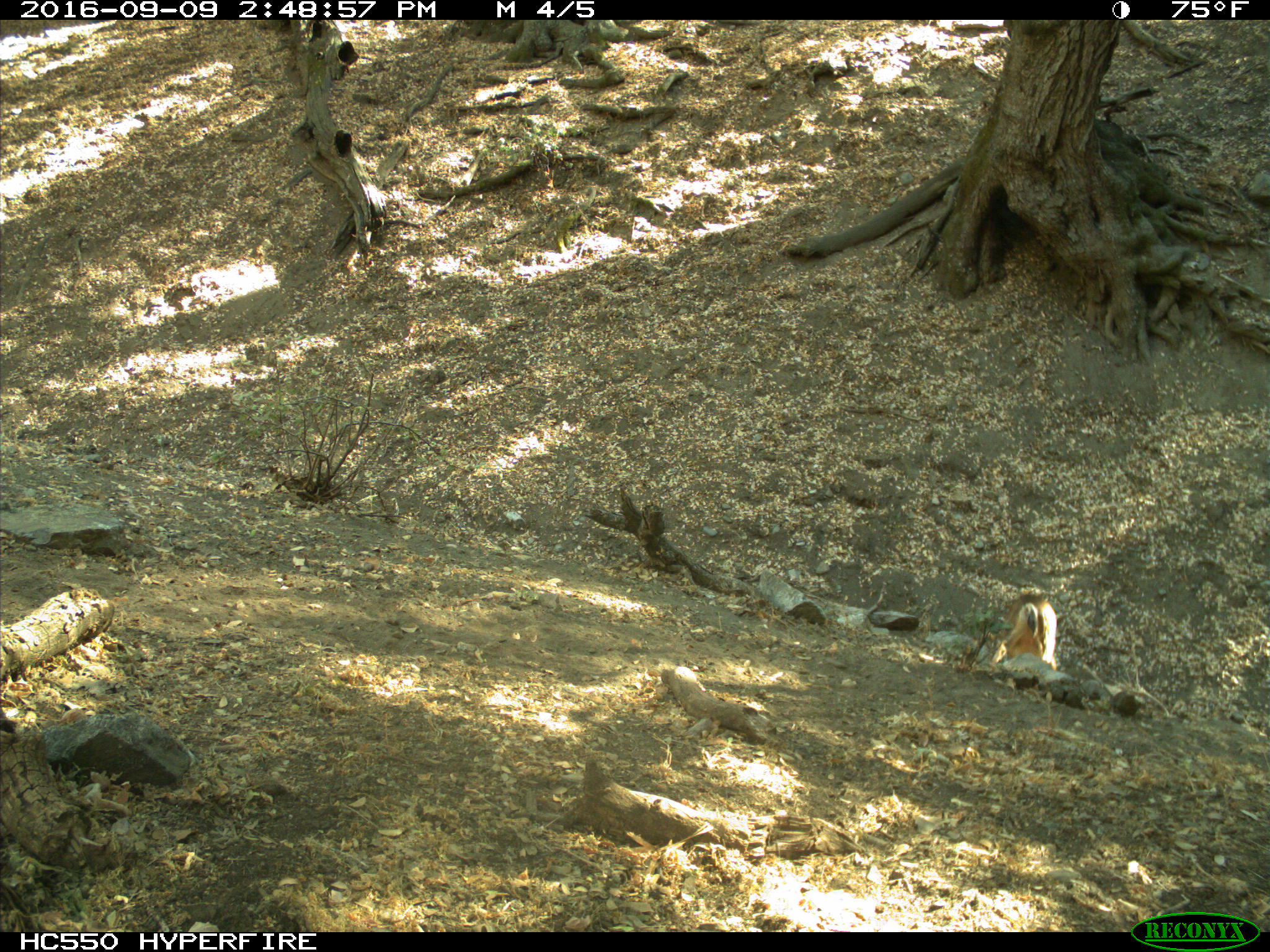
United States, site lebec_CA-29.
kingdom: Animalia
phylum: Chordata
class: Mammalia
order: Artiodactyla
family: Cervidae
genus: Odocoileus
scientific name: Odocoileus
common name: deer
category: unidentified deer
Unidentified deer (deer) (Odocoileus).